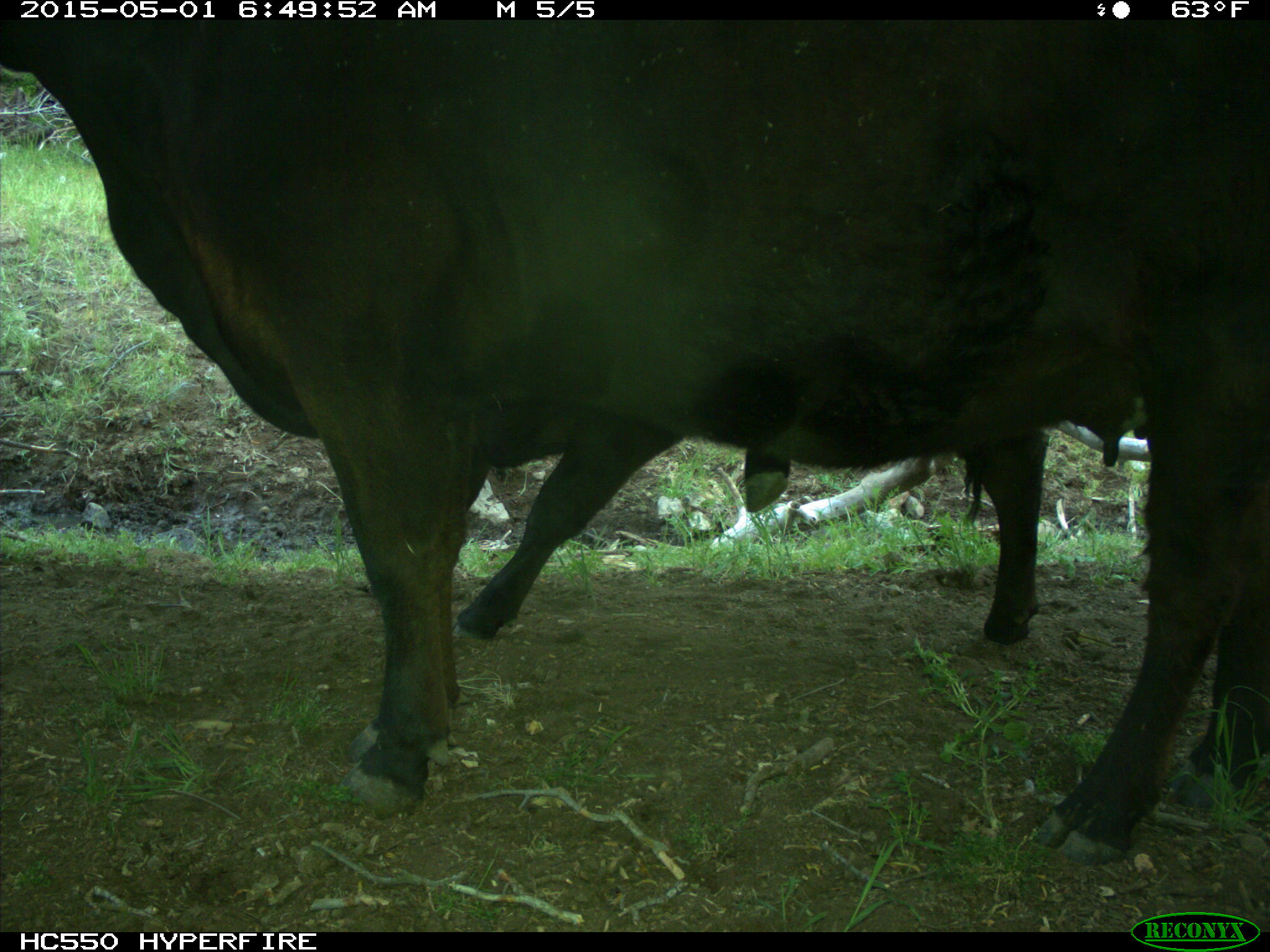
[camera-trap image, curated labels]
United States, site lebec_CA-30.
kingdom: Animalia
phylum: Chordata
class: Mammalia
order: Artiodactyla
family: Bovidae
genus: Bos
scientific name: Bos taurus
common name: domestic cow